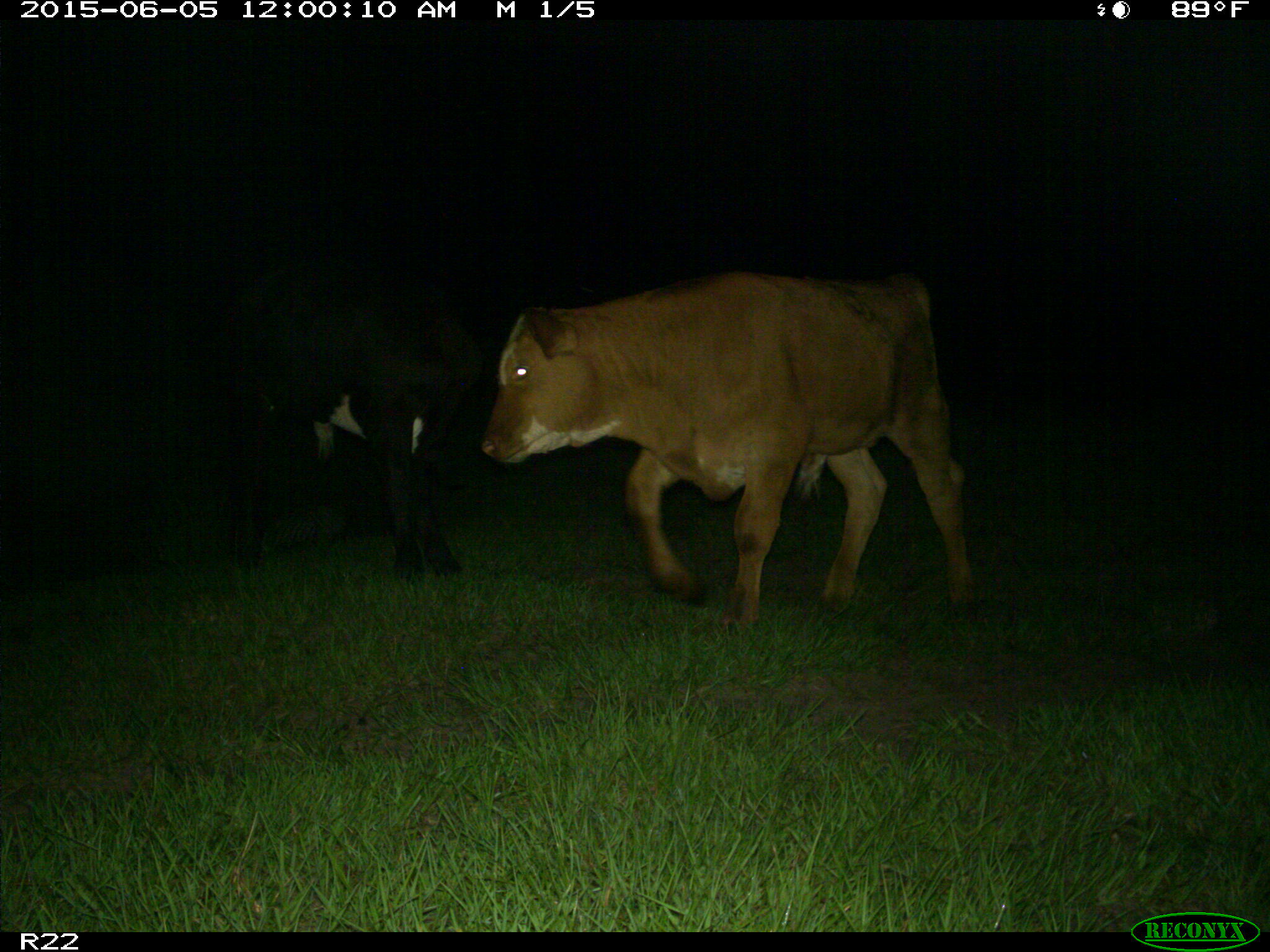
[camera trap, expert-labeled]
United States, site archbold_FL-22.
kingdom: Animalia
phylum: Chordata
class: Mammalia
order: Artiodactyla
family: Bovidae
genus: Bos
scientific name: Bos taurus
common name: domestic cow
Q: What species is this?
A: Bos taurus (domestic cow).